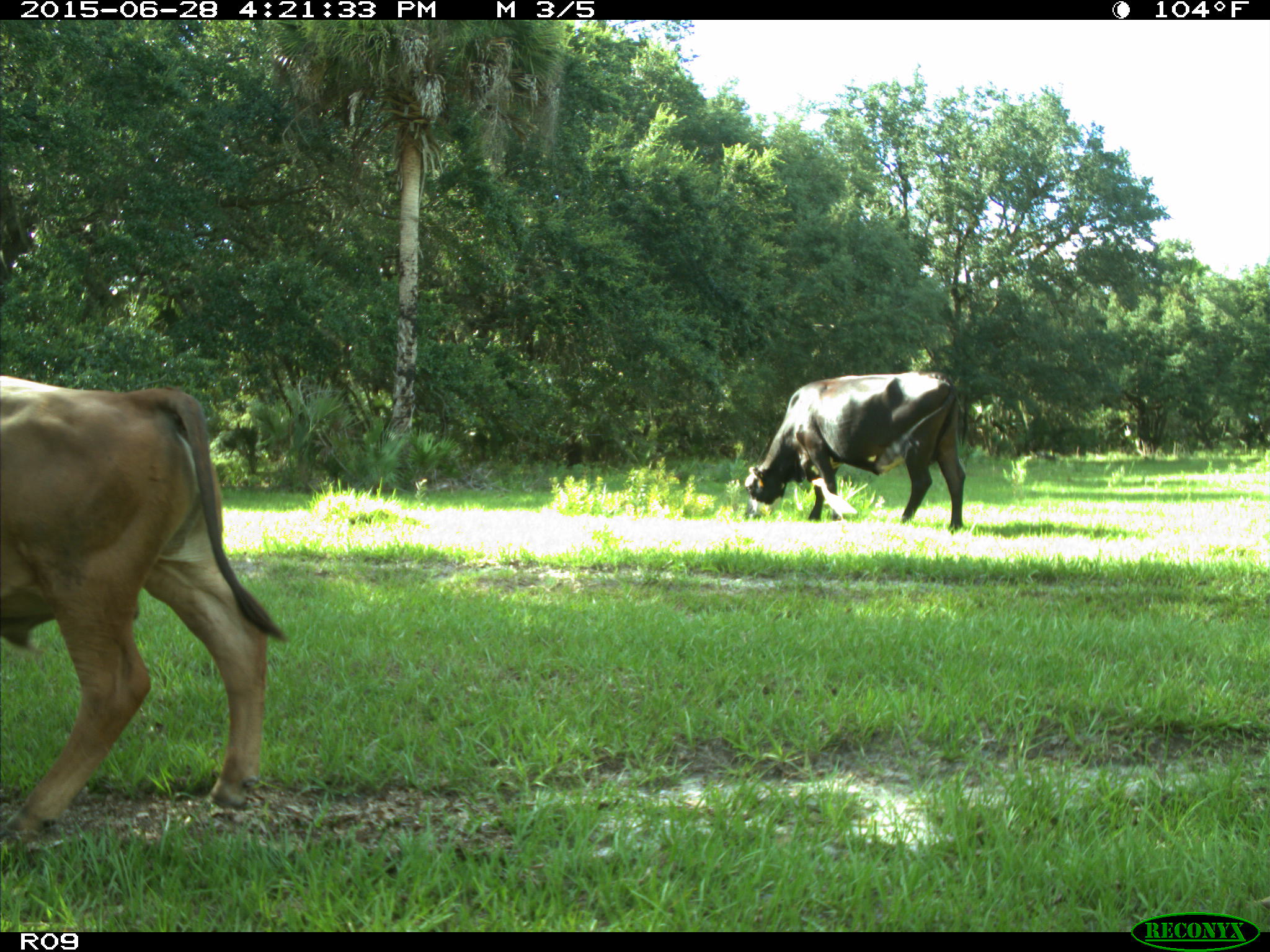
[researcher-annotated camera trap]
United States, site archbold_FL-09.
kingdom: Animalia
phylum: Chordata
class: Mammalia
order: Artiodactyla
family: Bovidae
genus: Bos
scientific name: Bos taurus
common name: domestic cow